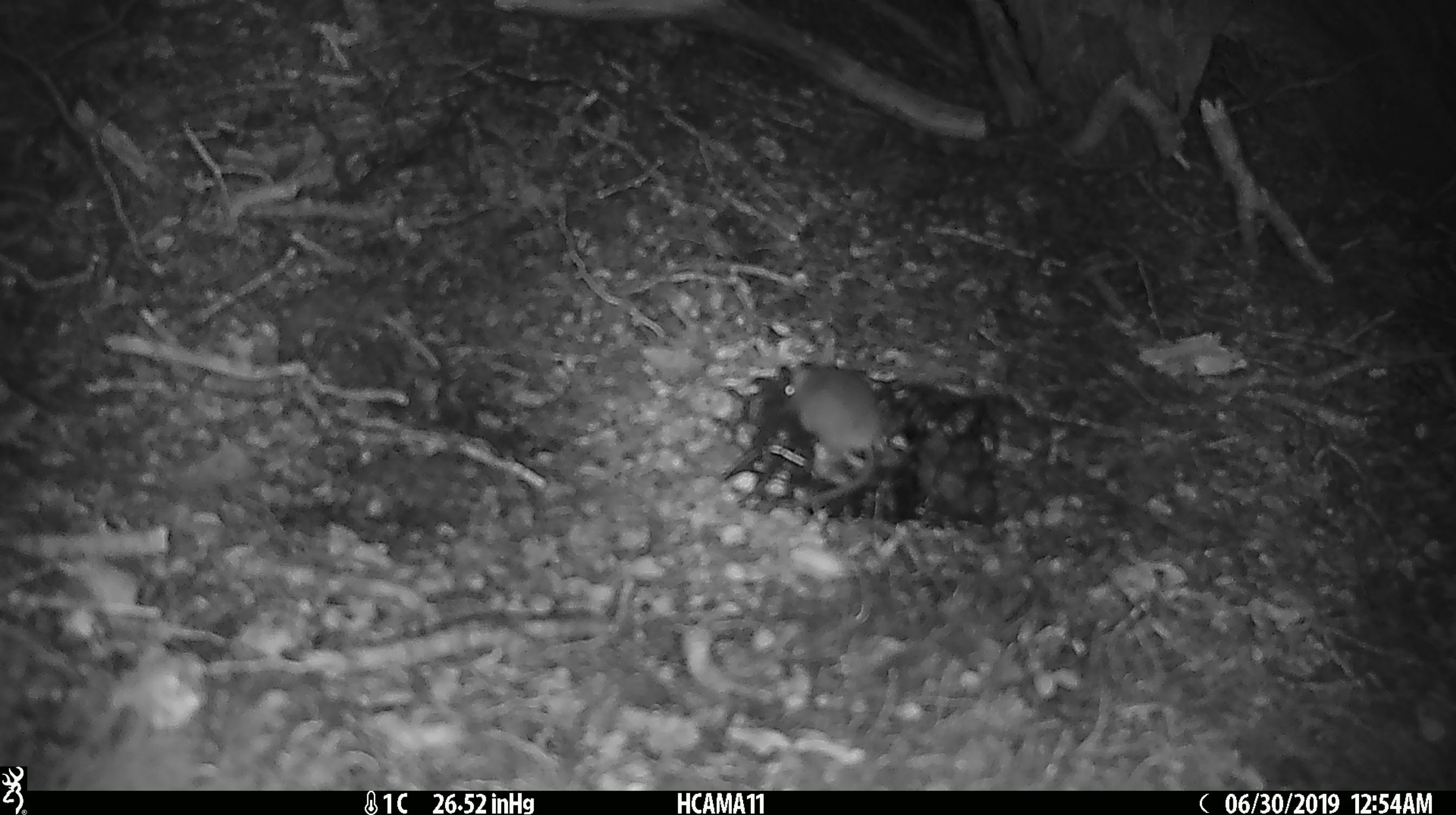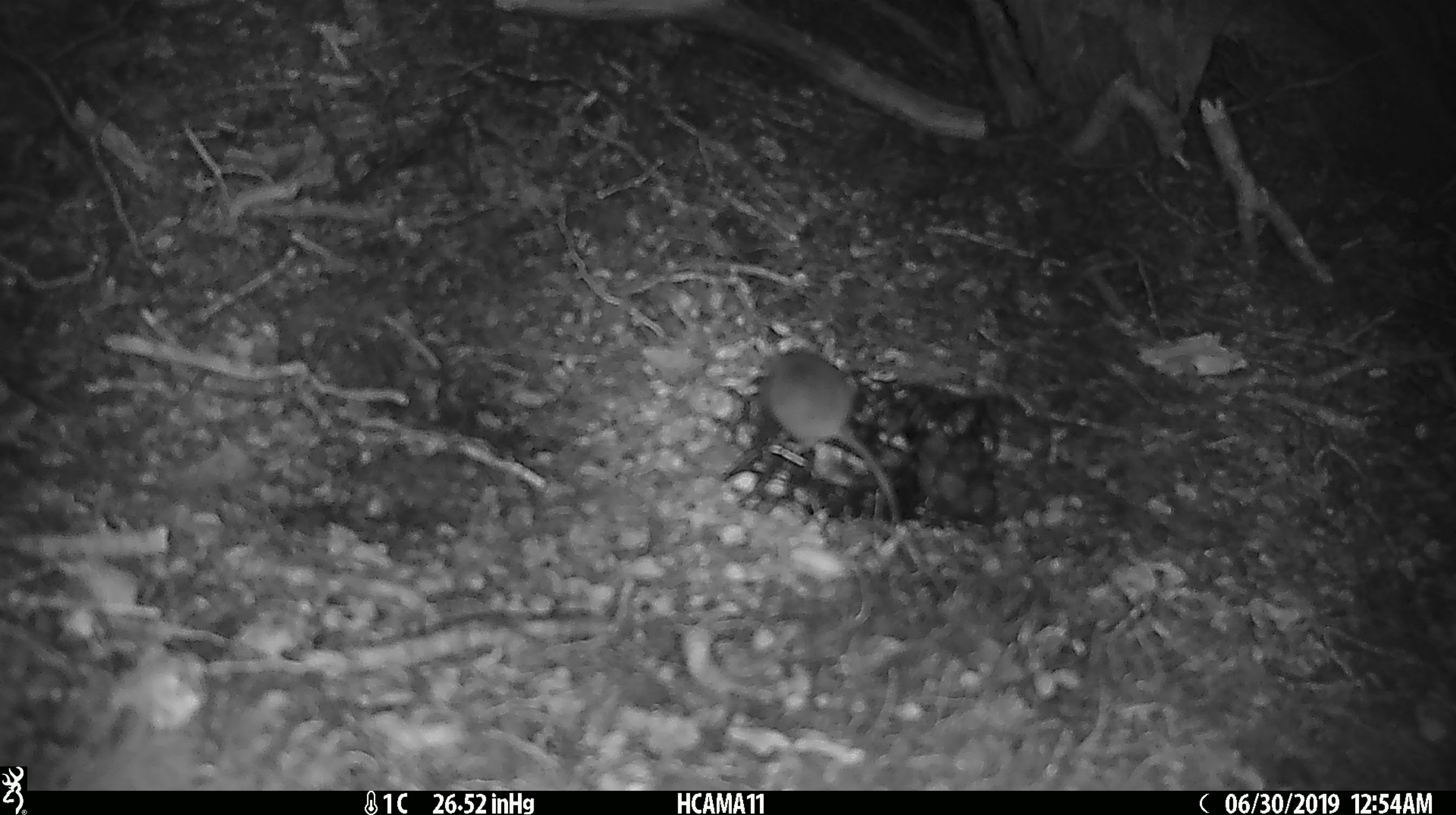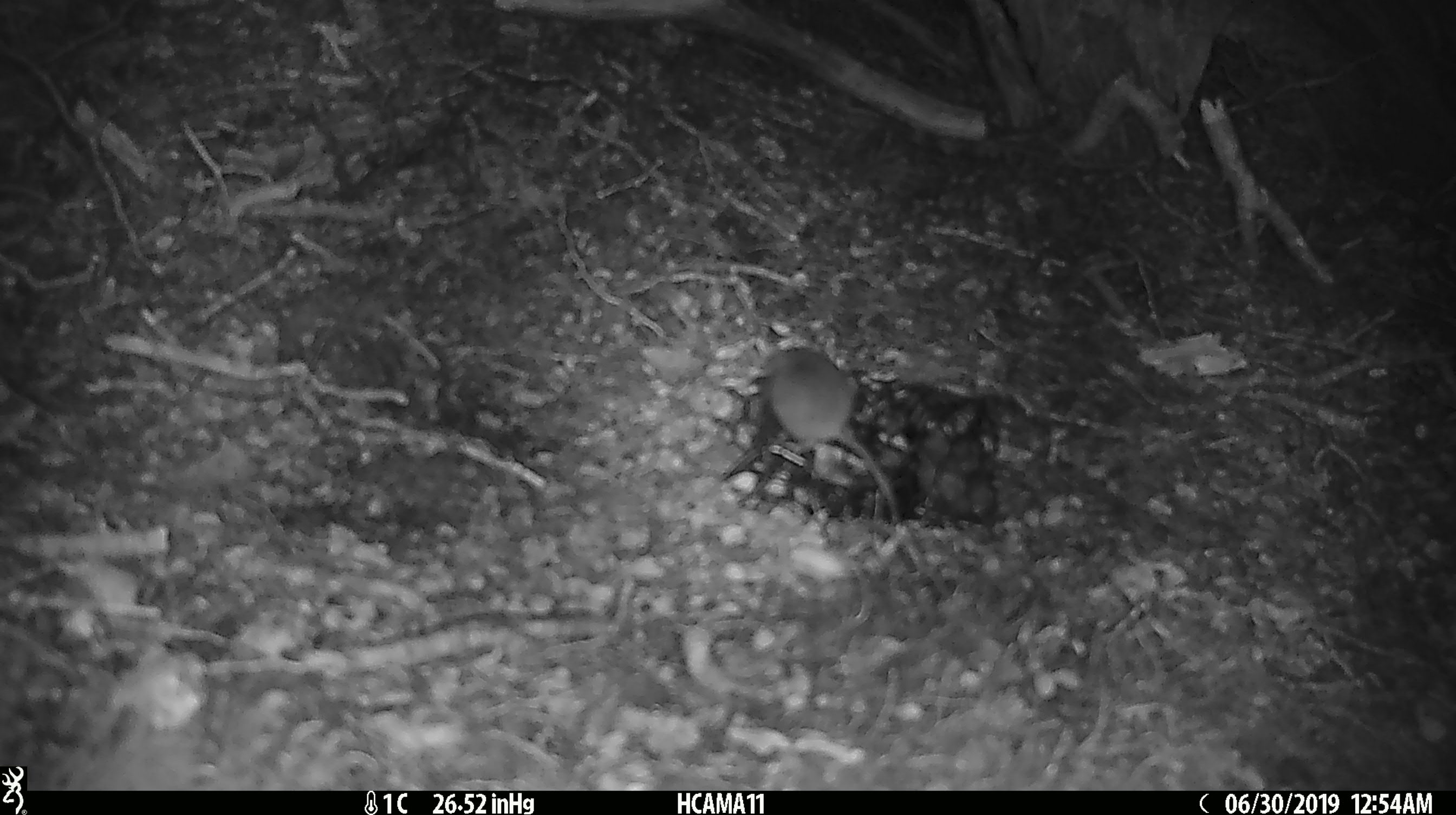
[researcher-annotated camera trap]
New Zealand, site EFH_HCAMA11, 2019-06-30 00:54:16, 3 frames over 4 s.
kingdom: Animalia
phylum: Chordata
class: Mammalia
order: Rodentia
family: Muridae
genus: Mus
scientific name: Mus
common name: mouse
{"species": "mouse (Mus)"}